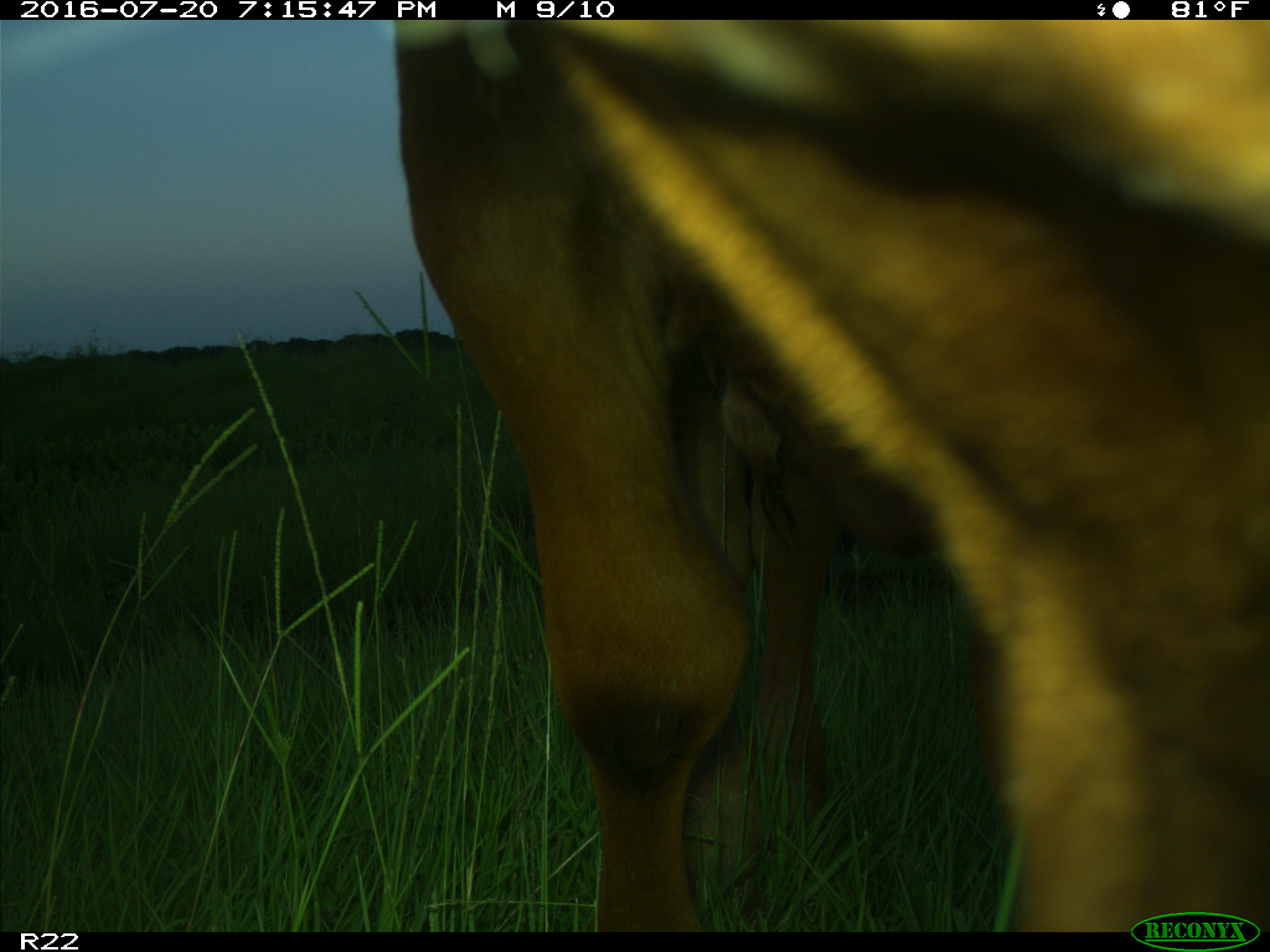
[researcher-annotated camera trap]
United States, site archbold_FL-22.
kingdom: Animalia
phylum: Chordata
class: Mammalia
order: Artiodactyla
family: Bovidae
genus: Bos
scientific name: Bos taurus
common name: domestic cow